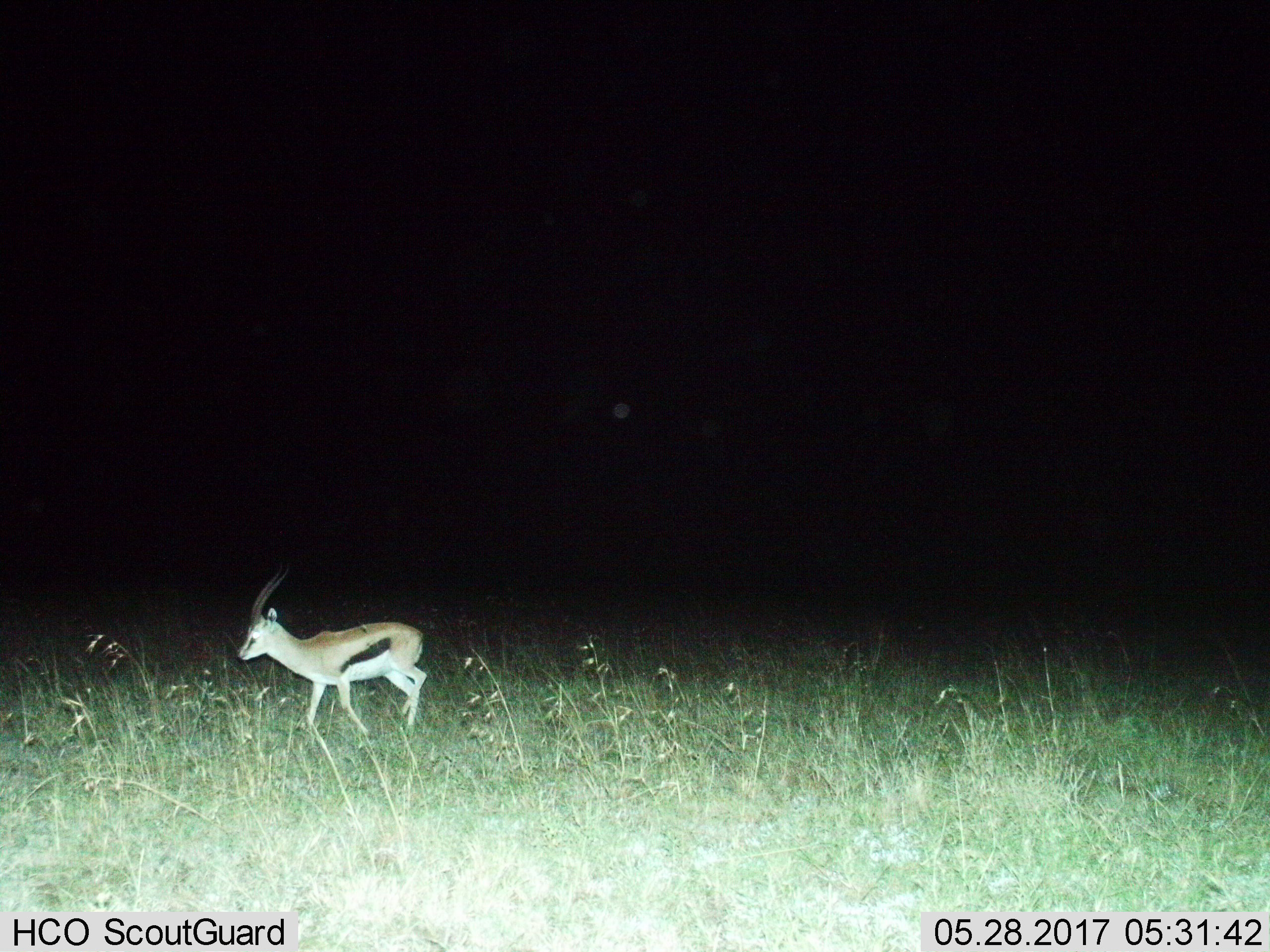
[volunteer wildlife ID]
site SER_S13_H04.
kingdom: Animalia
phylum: Chordata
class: Mammalia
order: Artiodactyla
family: Bovidae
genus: Eudorcas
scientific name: Eudorcas thomsonii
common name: thomson's gazelle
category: gazellethomsons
Gazellethomsons (thomson's gazelle) (Eudorcas thomsonii), count 1. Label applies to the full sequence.